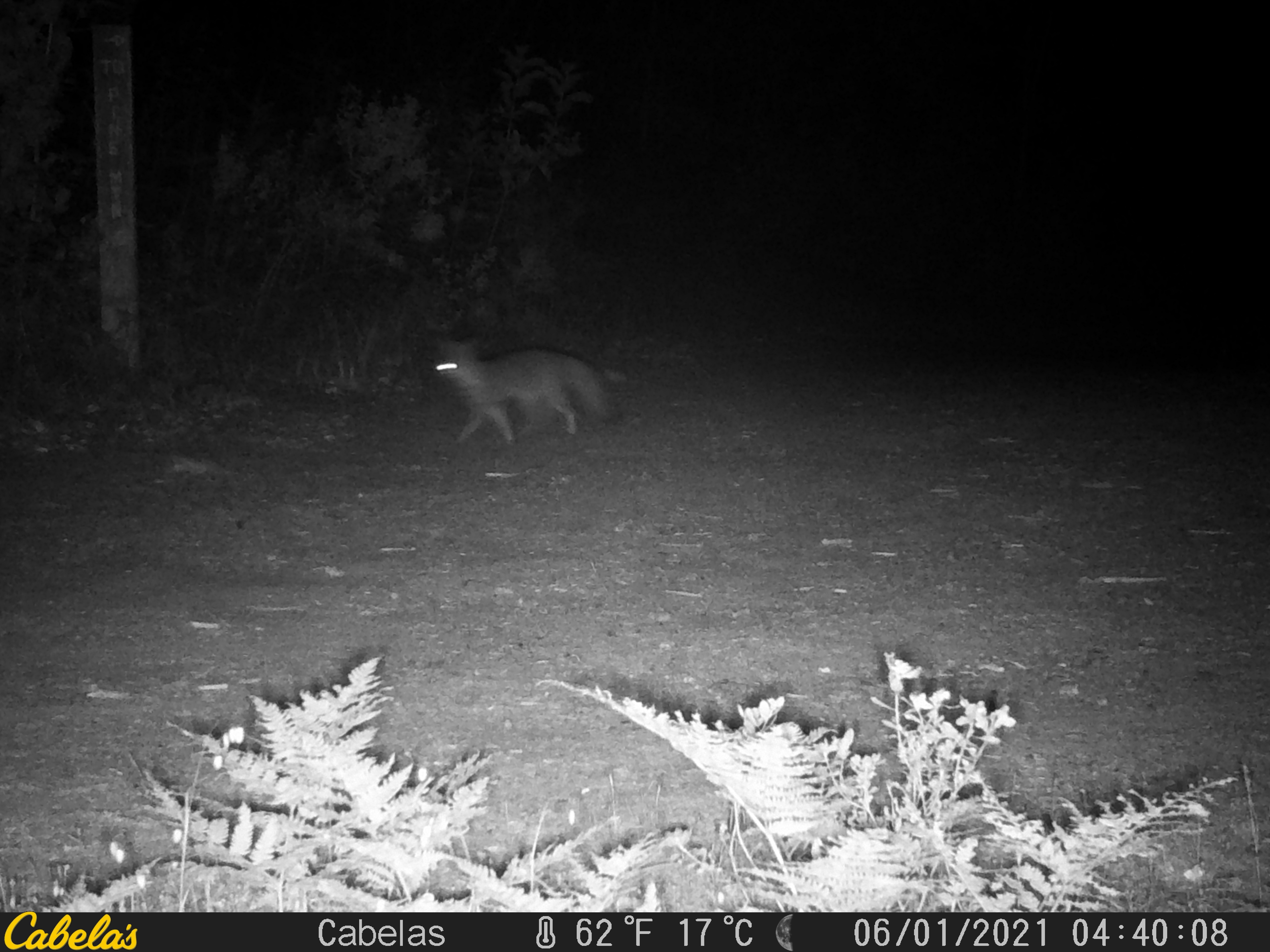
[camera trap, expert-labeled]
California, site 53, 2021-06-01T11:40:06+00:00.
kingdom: Animalia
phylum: Chordata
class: Mammalia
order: Carnivora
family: Canidae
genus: Urocyon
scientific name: Urocyon cinereoargenteus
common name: gray fox